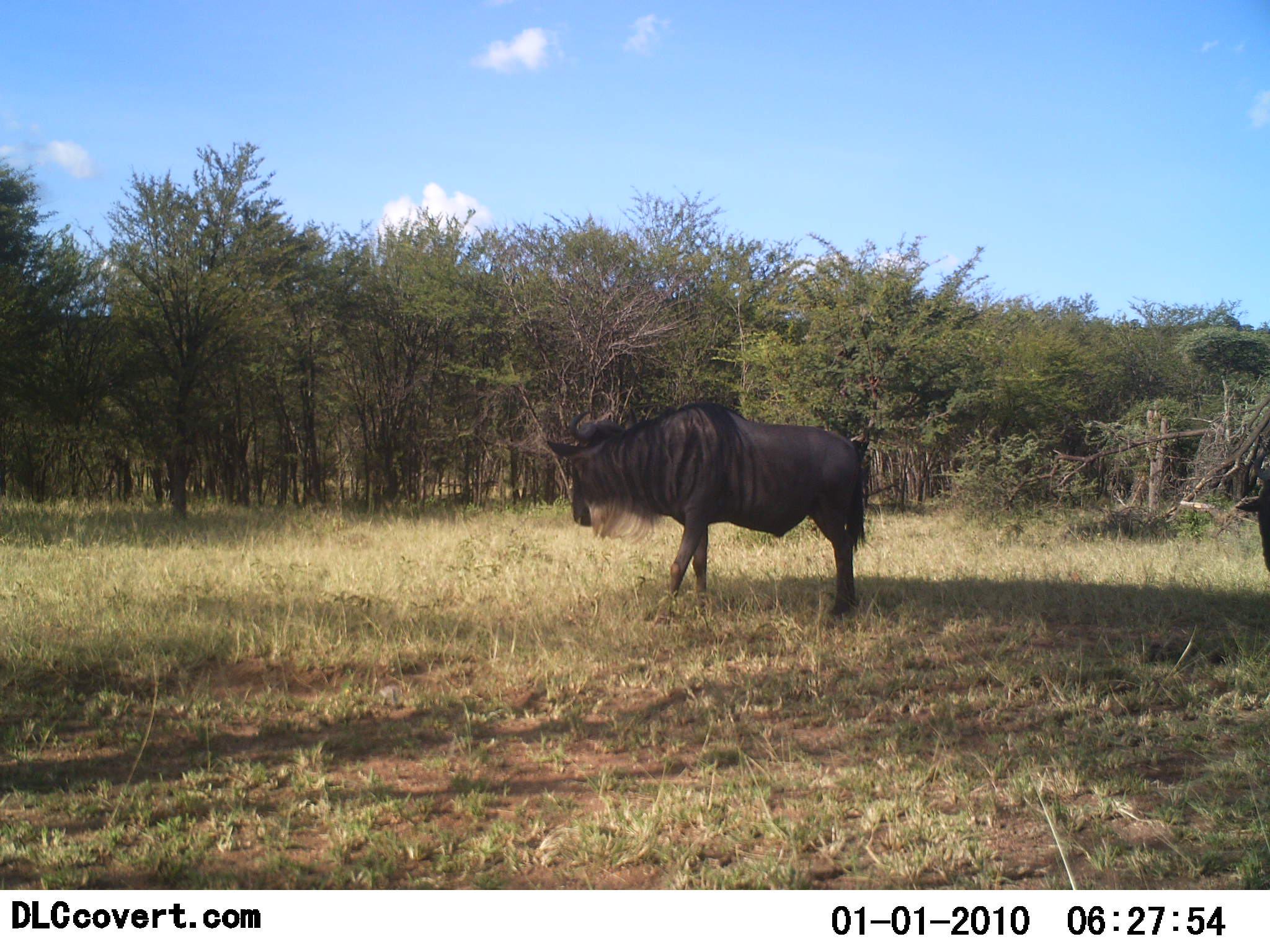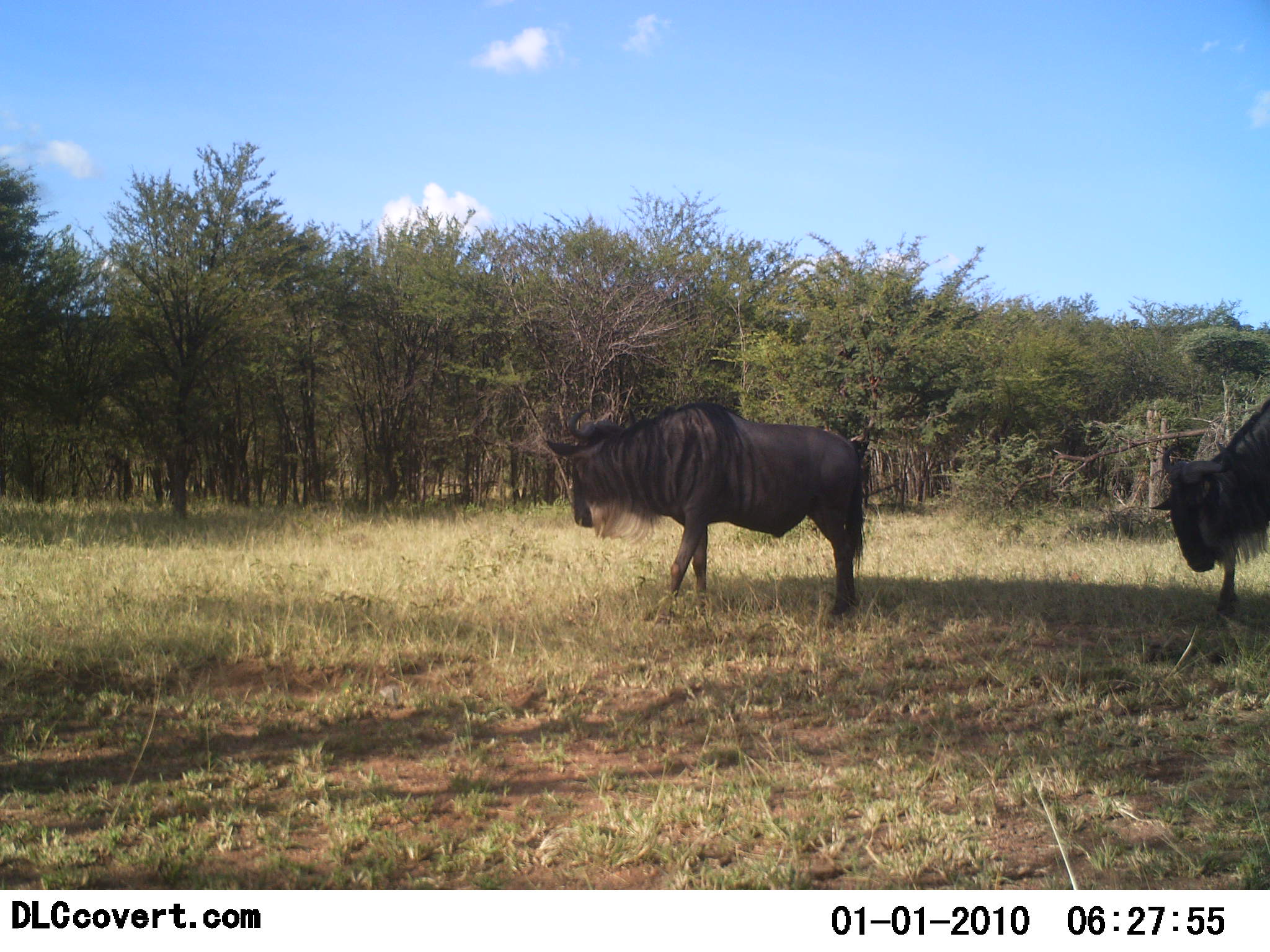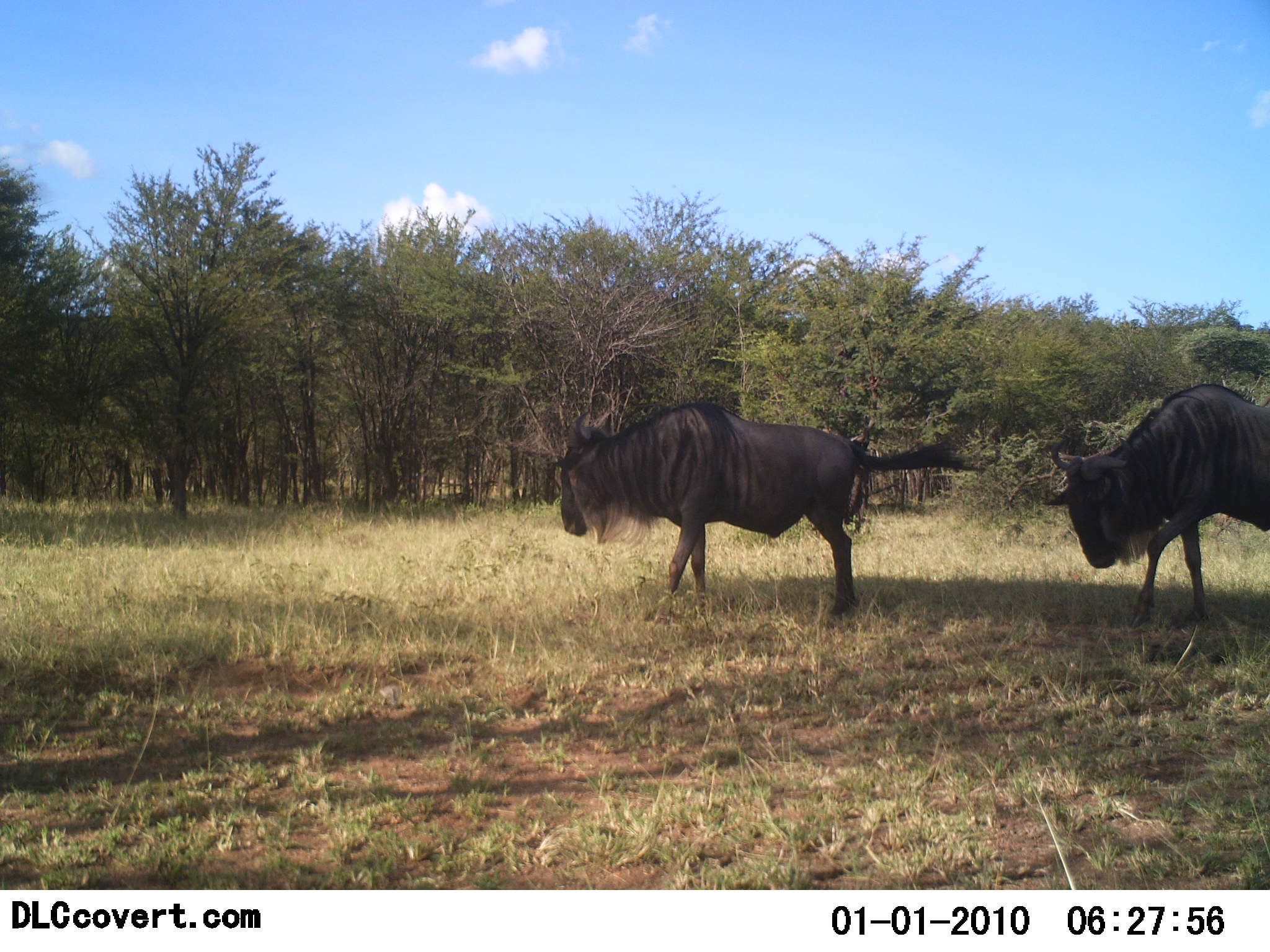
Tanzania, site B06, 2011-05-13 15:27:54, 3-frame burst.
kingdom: Animalia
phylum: Chordata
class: Mammalia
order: Artiodactyla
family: Bovidae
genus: Connochaetes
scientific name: Connochaetes taurinus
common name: blue wildebeest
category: wildebeest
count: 2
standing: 75%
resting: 0%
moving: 92%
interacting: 0%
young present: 0%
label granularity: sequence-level